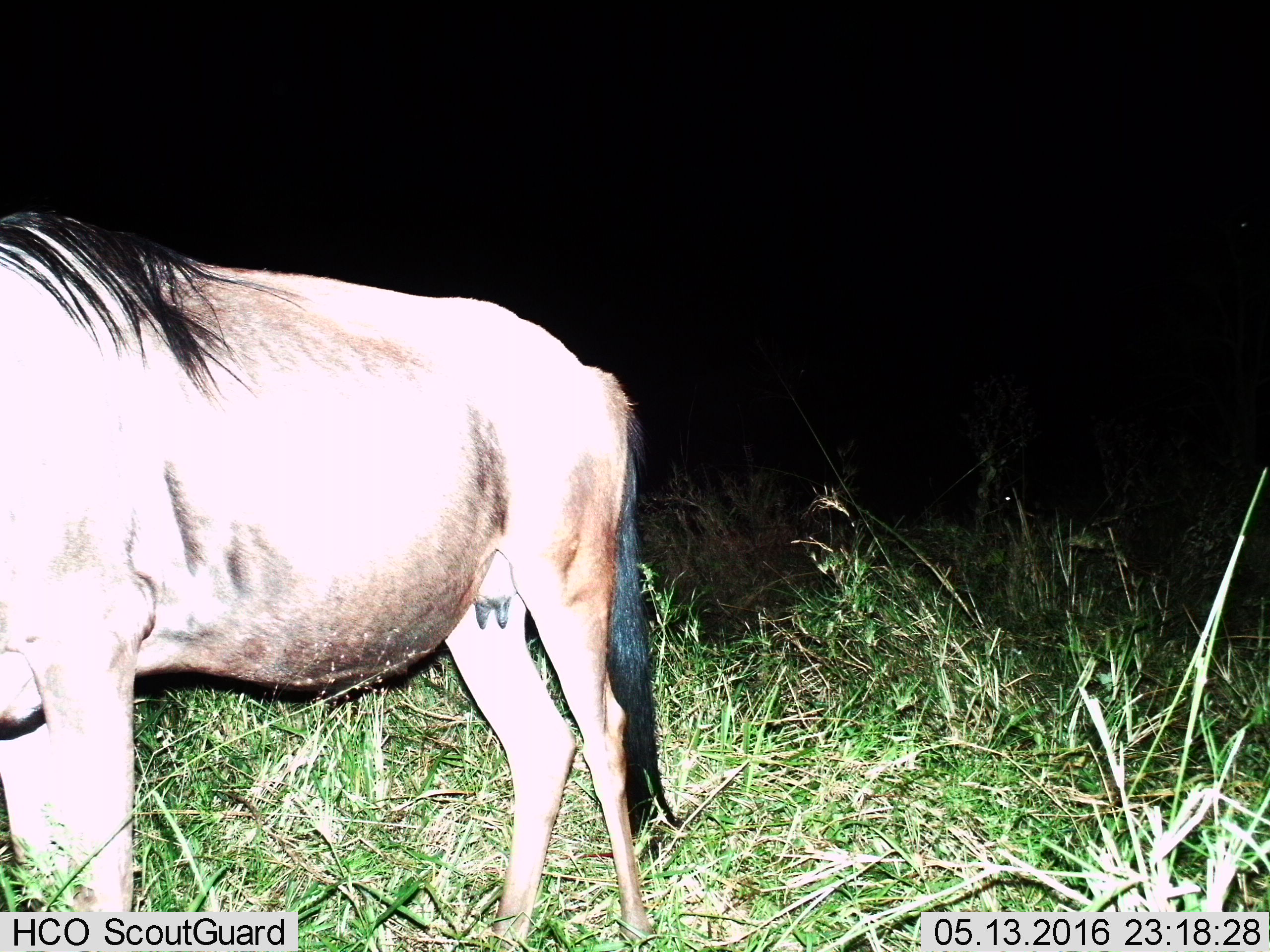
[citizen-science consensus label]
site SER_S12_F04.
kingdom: Animalia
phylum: Chordata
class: Mammalia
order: Artiodactyla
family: Bovidae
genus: Connochaetes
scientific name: Connochaetes taurinus taurinus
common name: blue wildebeest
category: wildebeestblue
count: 1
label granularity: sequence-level